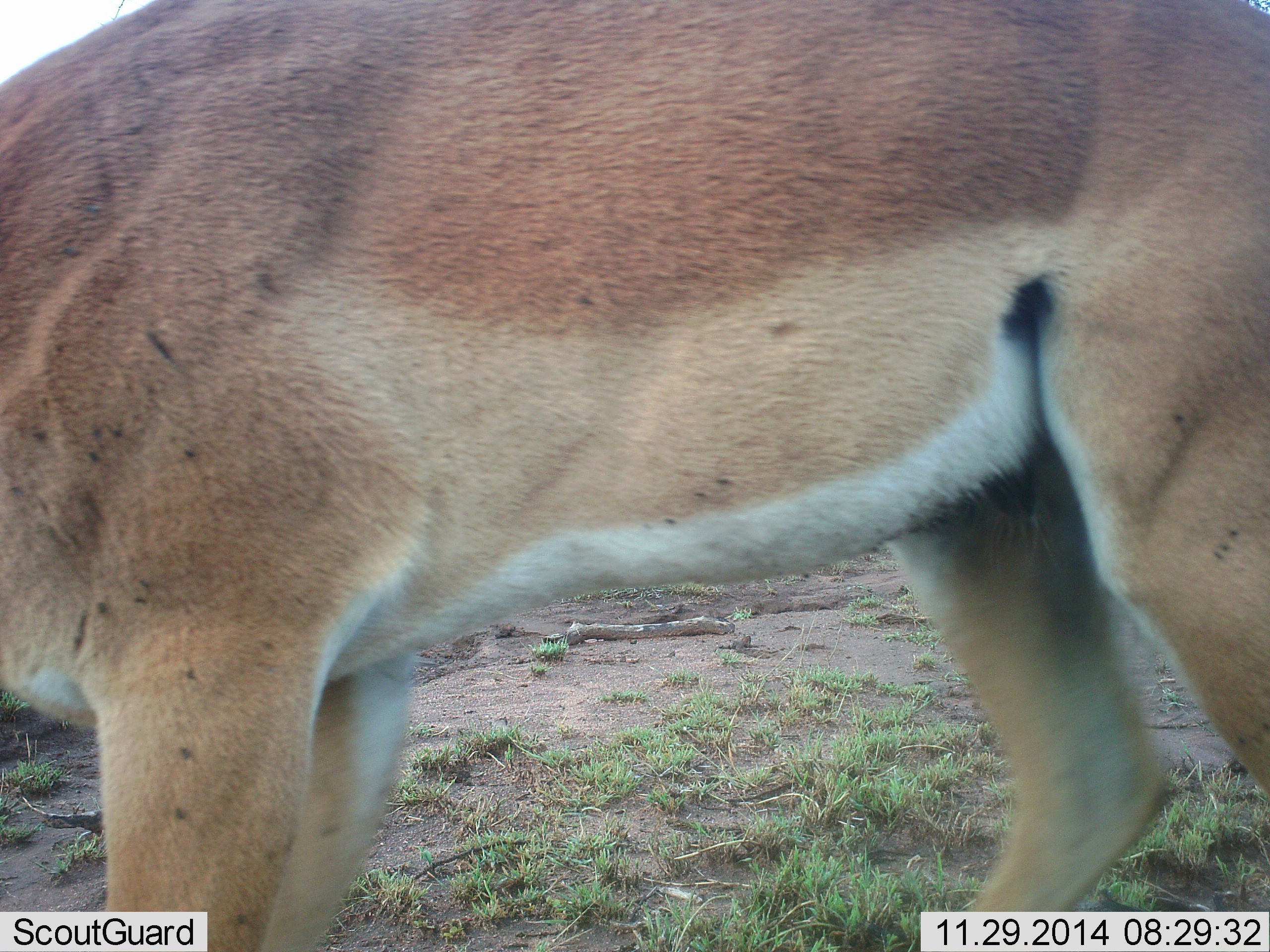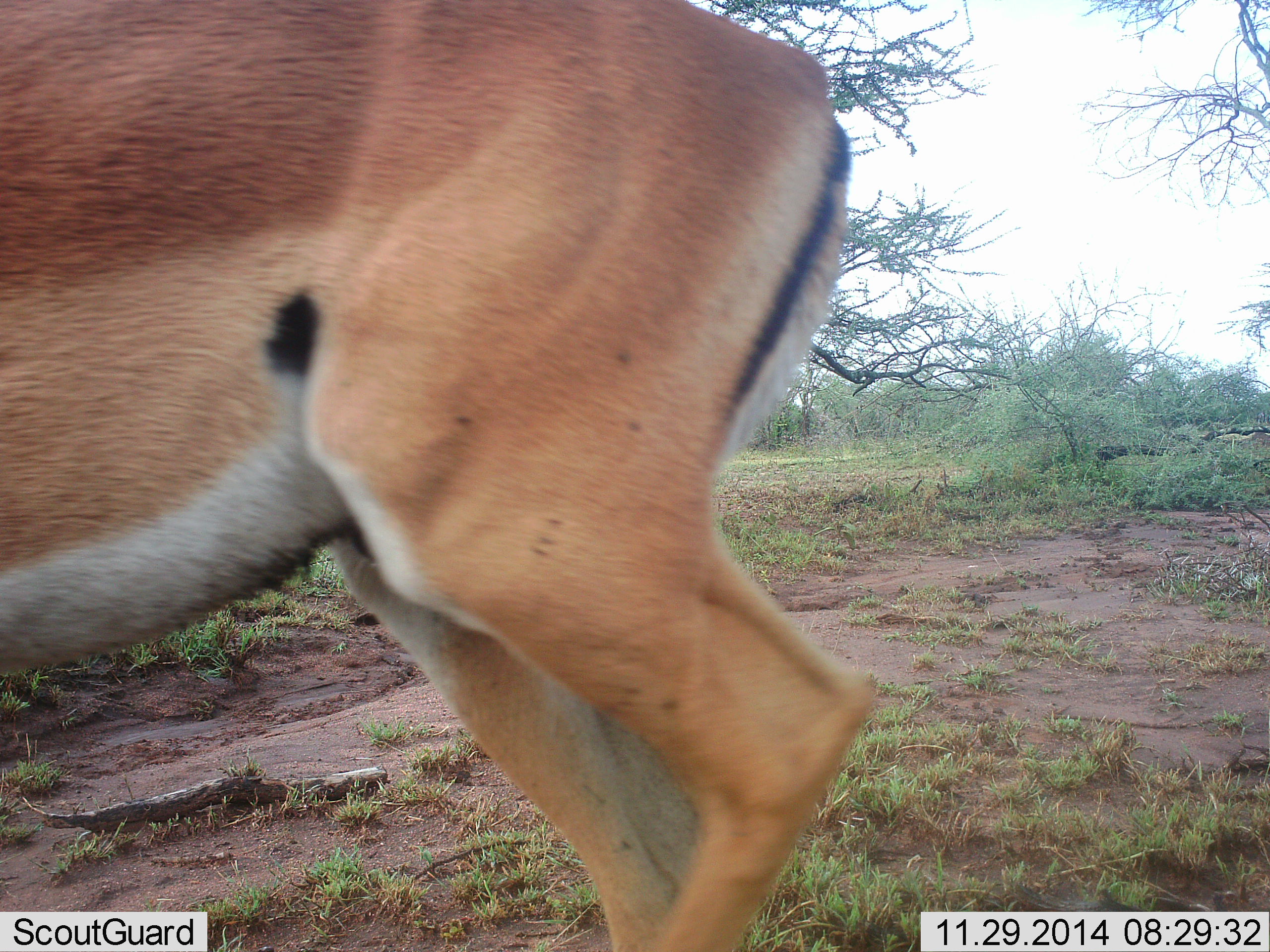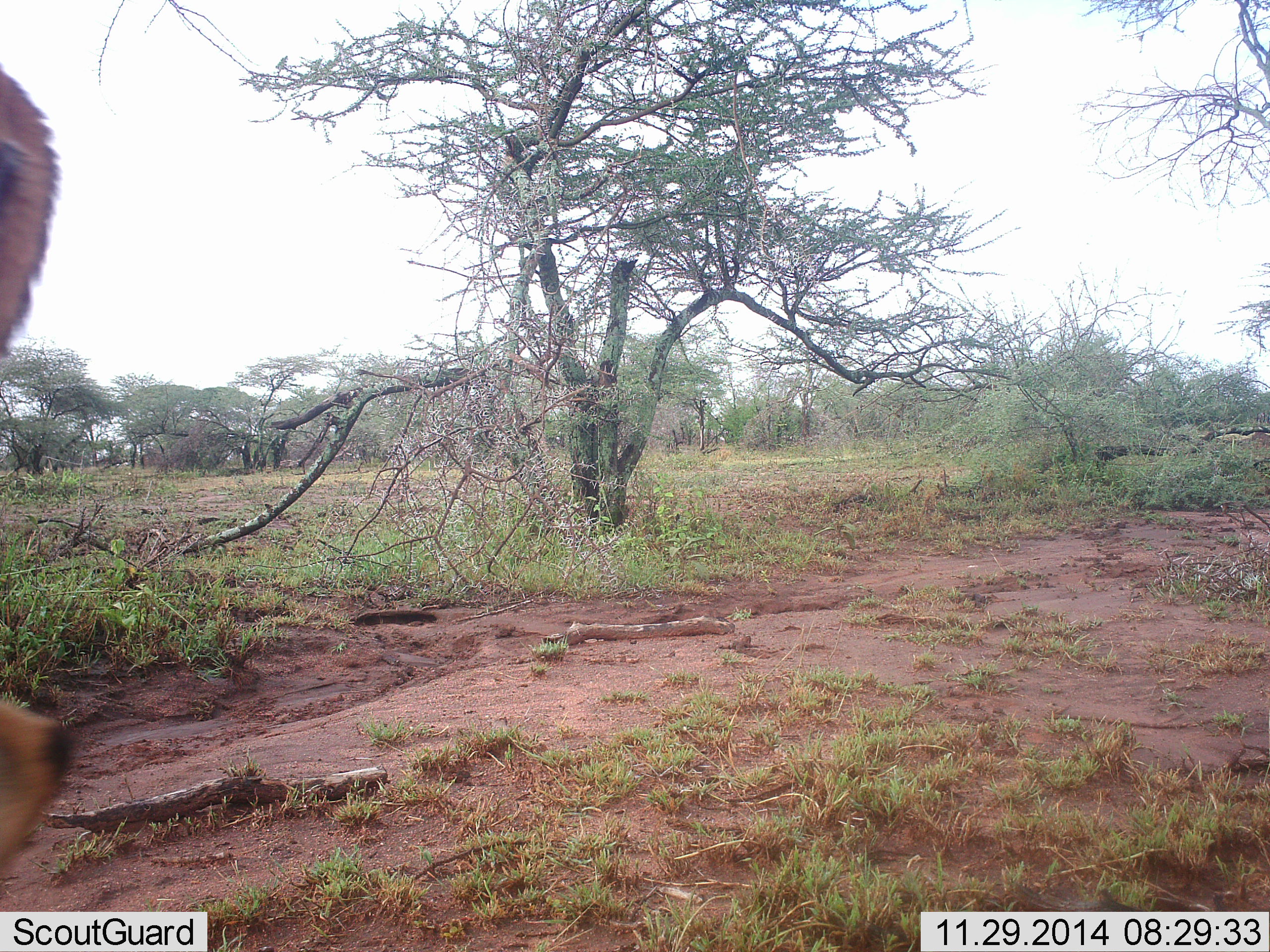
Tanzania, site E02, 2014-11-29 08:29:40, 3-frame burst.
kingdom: Animalia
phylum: Chordata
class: Mammalia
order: Artiodactyla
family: Bovidae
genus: Aepyceros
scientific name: Aepyceros melampus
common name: impala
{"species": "impala (Aepyceros melampus)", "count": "1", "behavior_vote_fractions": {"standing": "0%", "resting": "0%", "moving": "100%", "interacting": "0%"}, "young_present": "0%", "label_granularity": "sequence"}